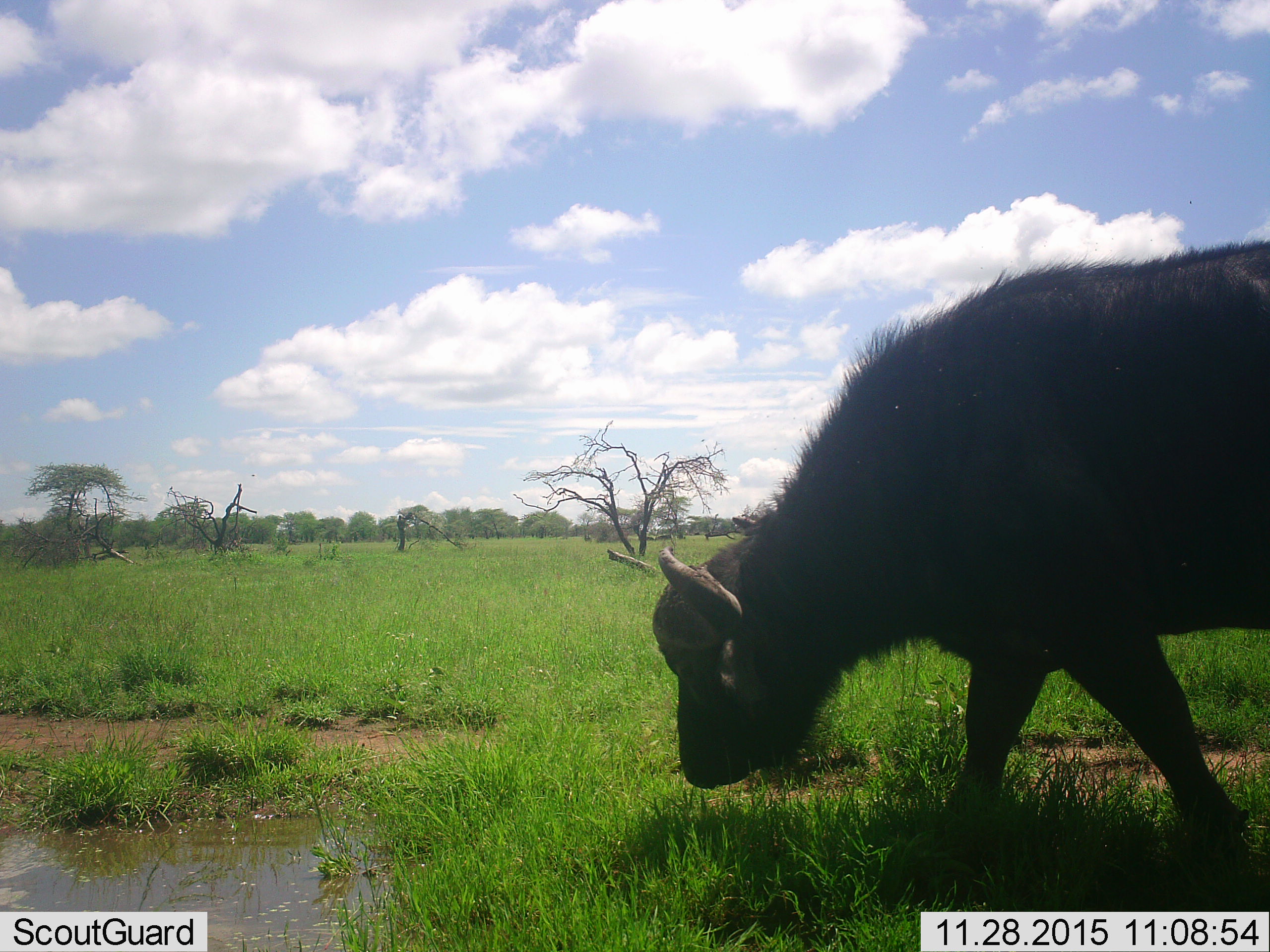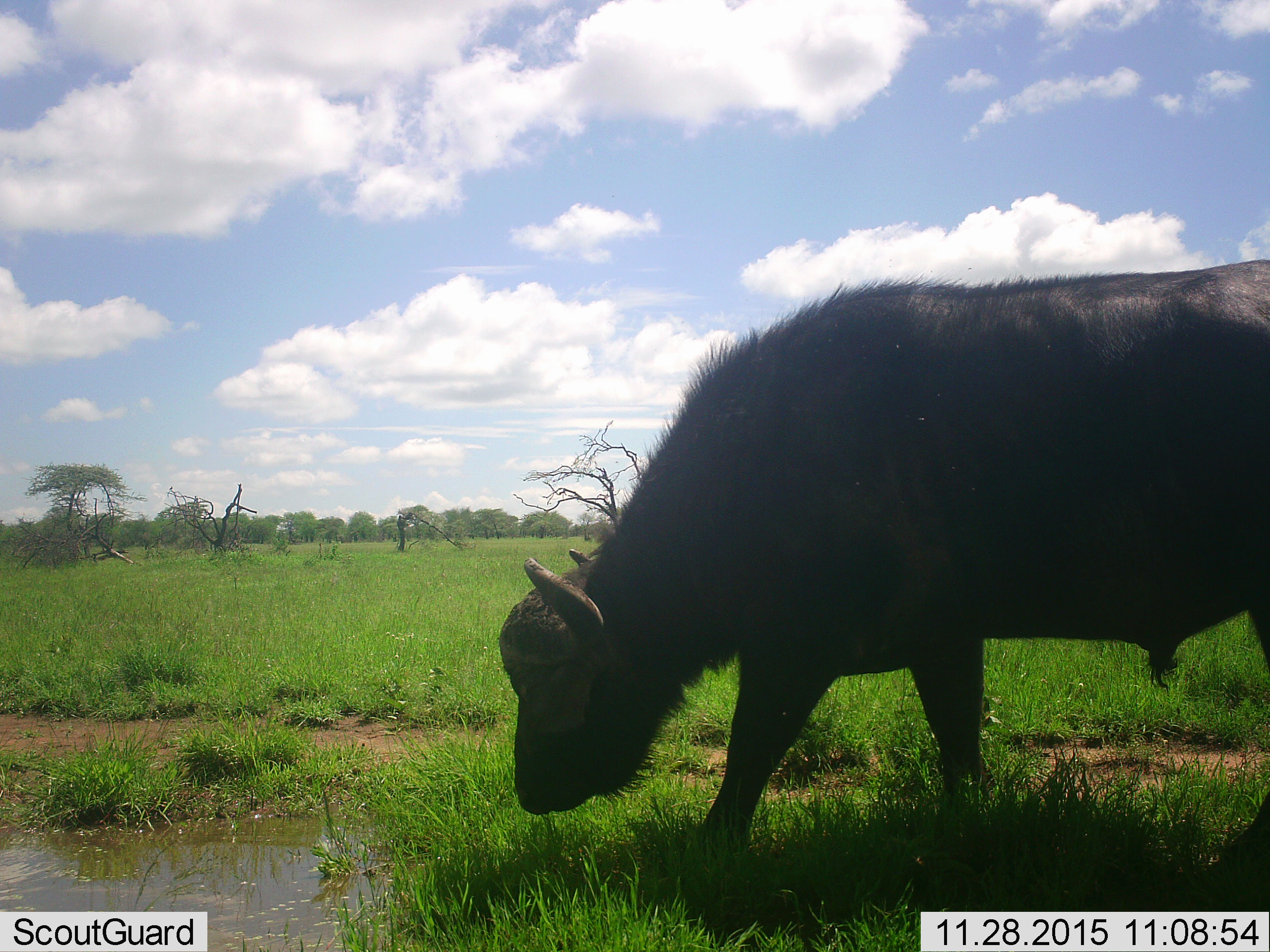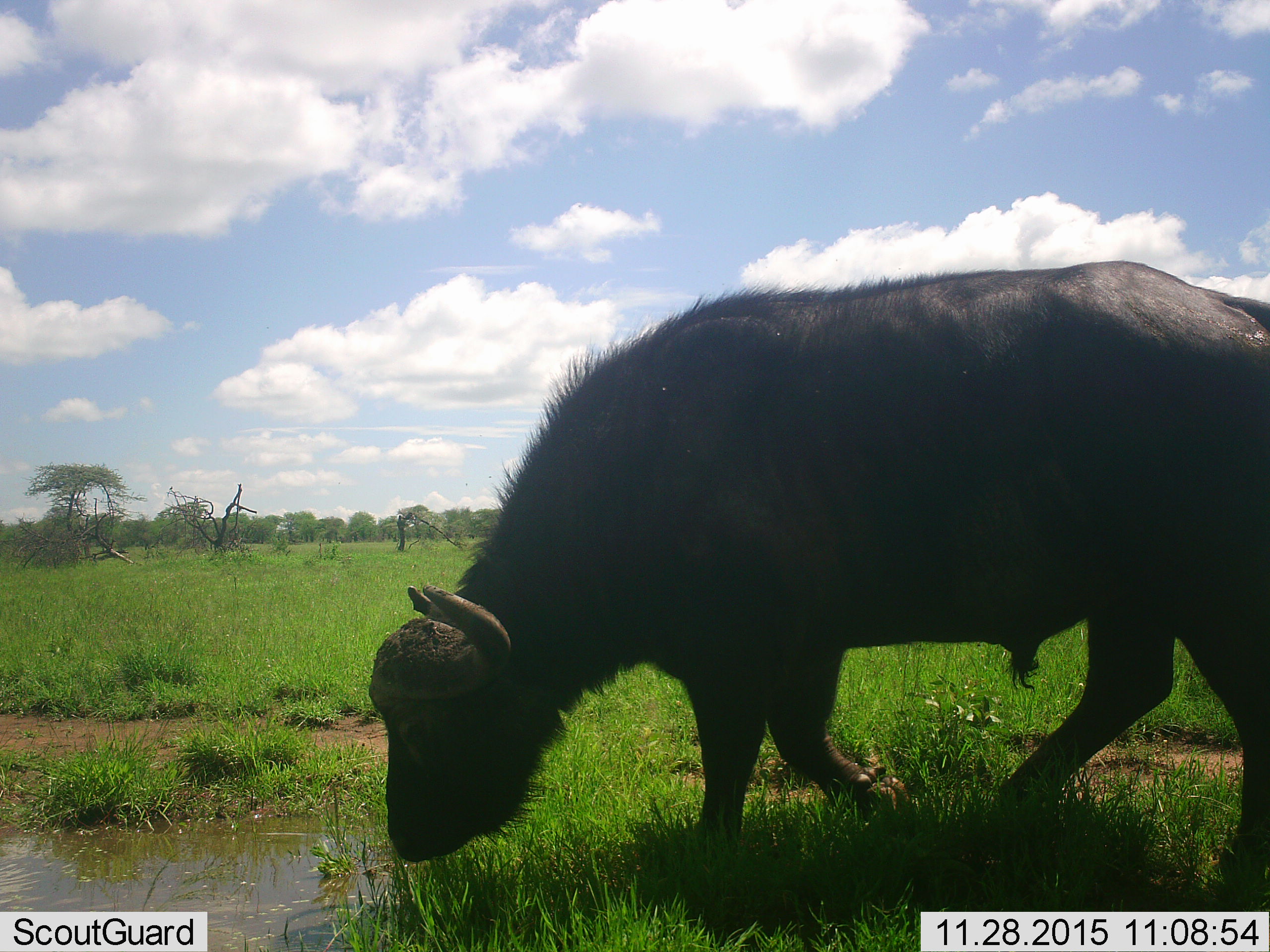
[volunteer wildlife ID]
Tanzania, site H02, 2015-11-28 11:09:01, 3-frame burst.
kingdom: Animalia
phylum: Chordata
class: Mammalia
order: Artiodactyla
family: Bovidae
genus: Syncerus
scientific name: Syncerus caffer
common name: cape buffalo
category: buffalo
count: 1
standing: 0%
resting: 0%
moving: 100%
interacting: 0%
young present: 0%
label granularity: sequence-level